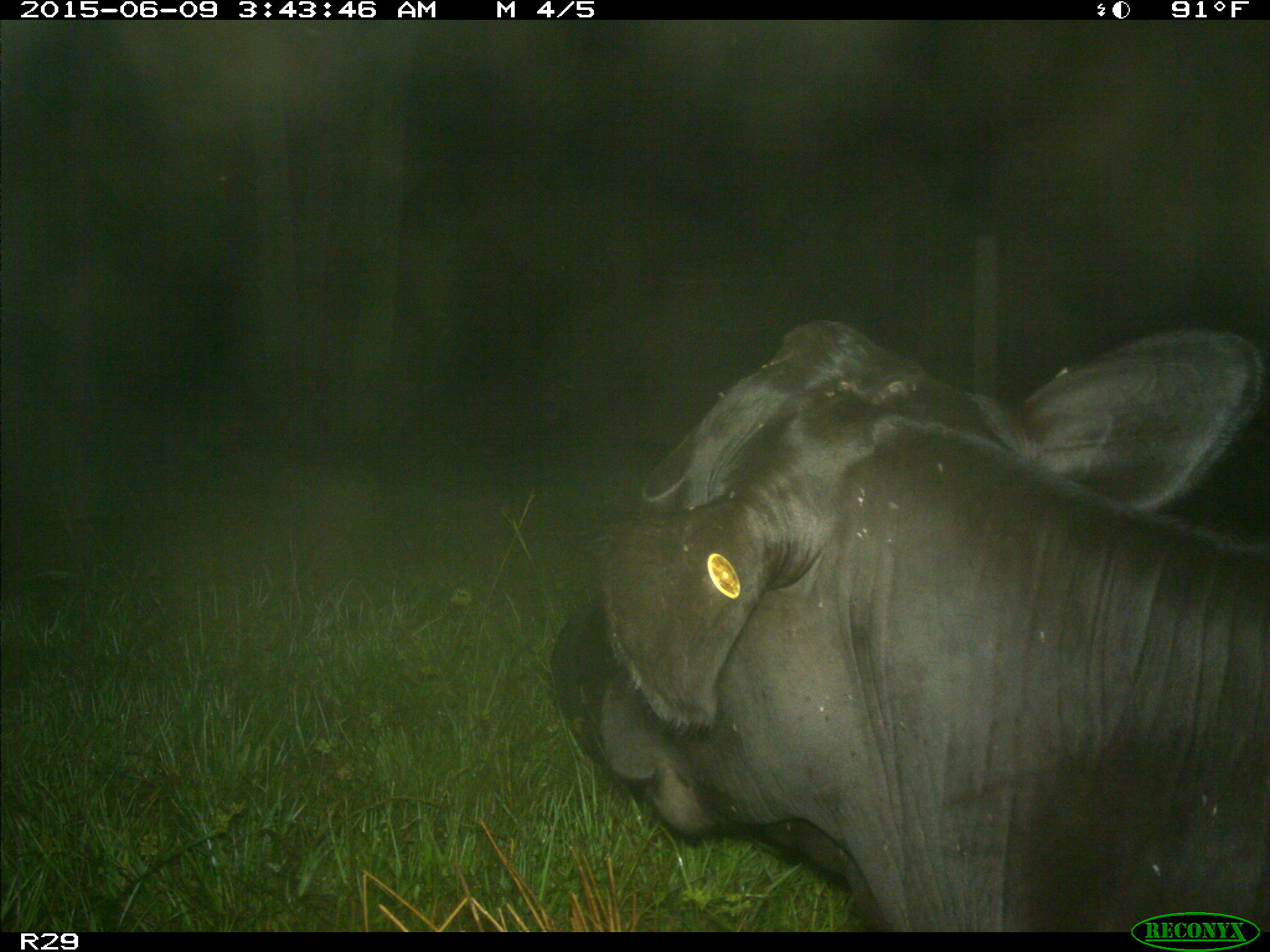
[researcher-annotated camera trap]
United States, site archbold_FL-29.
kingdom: Animalia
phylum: Chordata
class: Mammalia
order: Artiodactyla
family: Bovidae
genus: Bos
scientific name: Bos taurus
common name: domestic cow